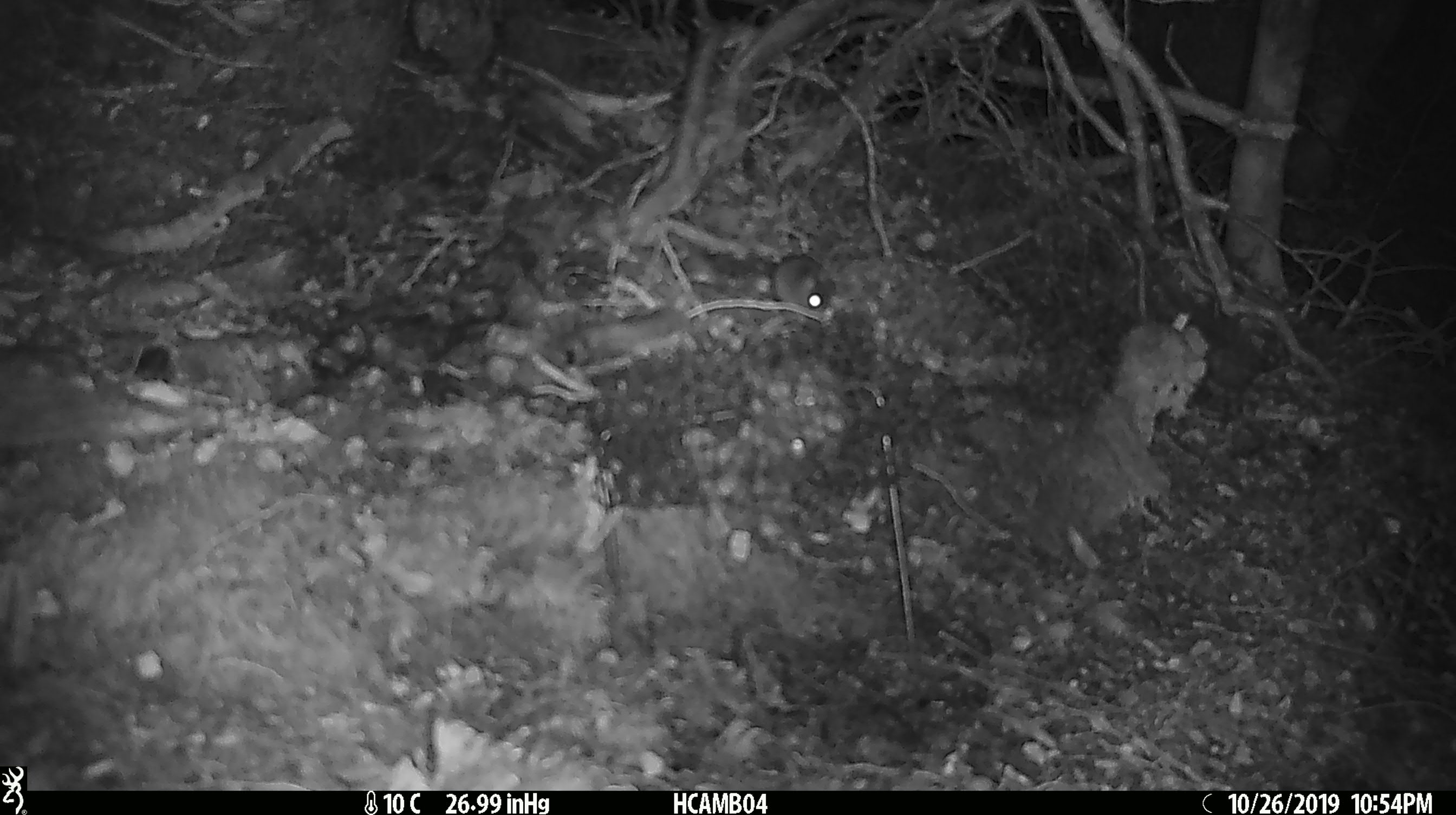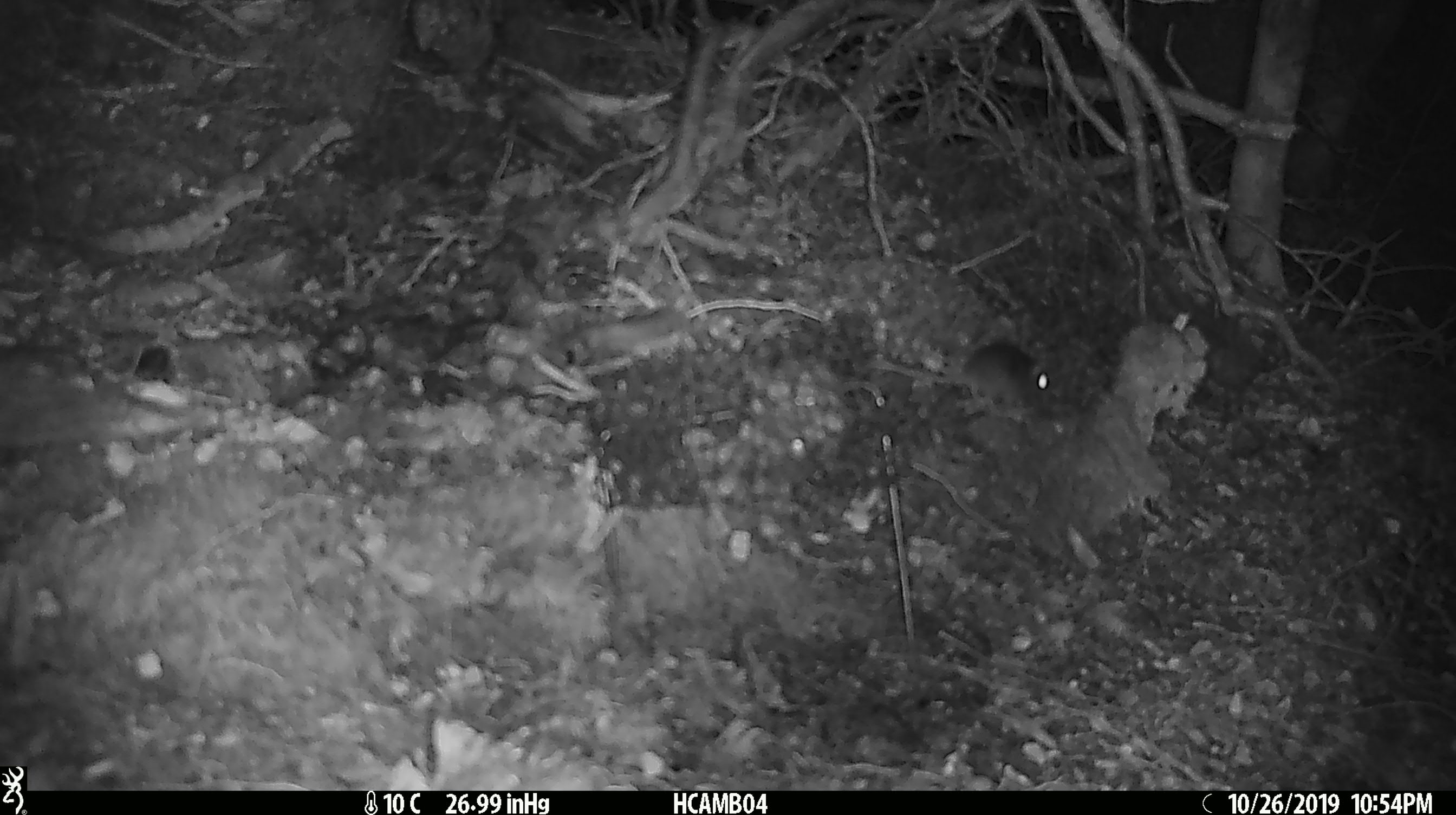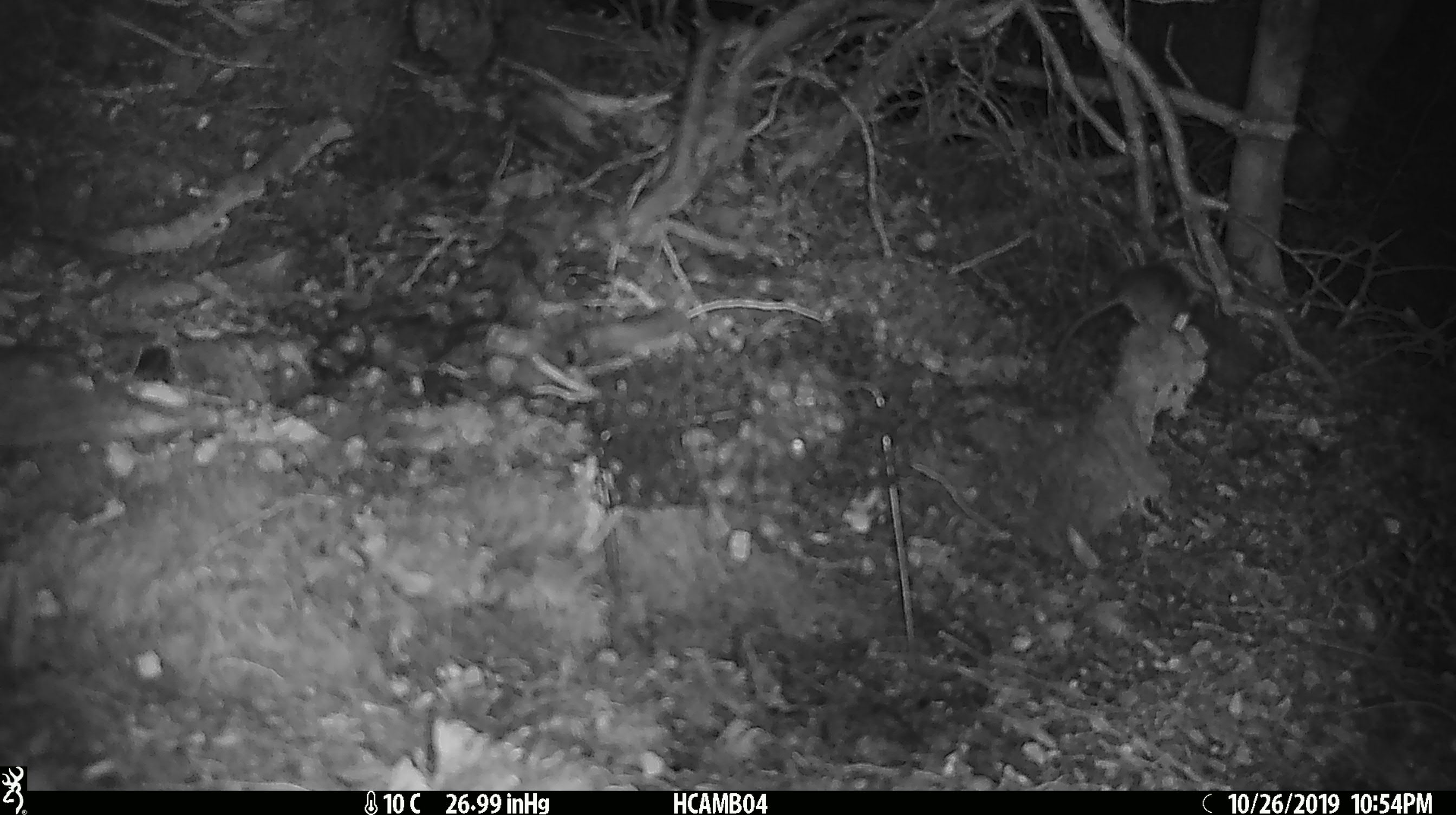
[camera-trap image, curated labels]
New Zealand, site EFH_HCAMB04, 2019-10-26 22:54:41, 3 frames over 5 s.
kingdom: Animalia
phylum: Chordata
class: Mammalia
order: Rodentia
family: Muridae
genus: Mus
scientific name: Mus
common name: mouse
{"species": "mouse (Mus)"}